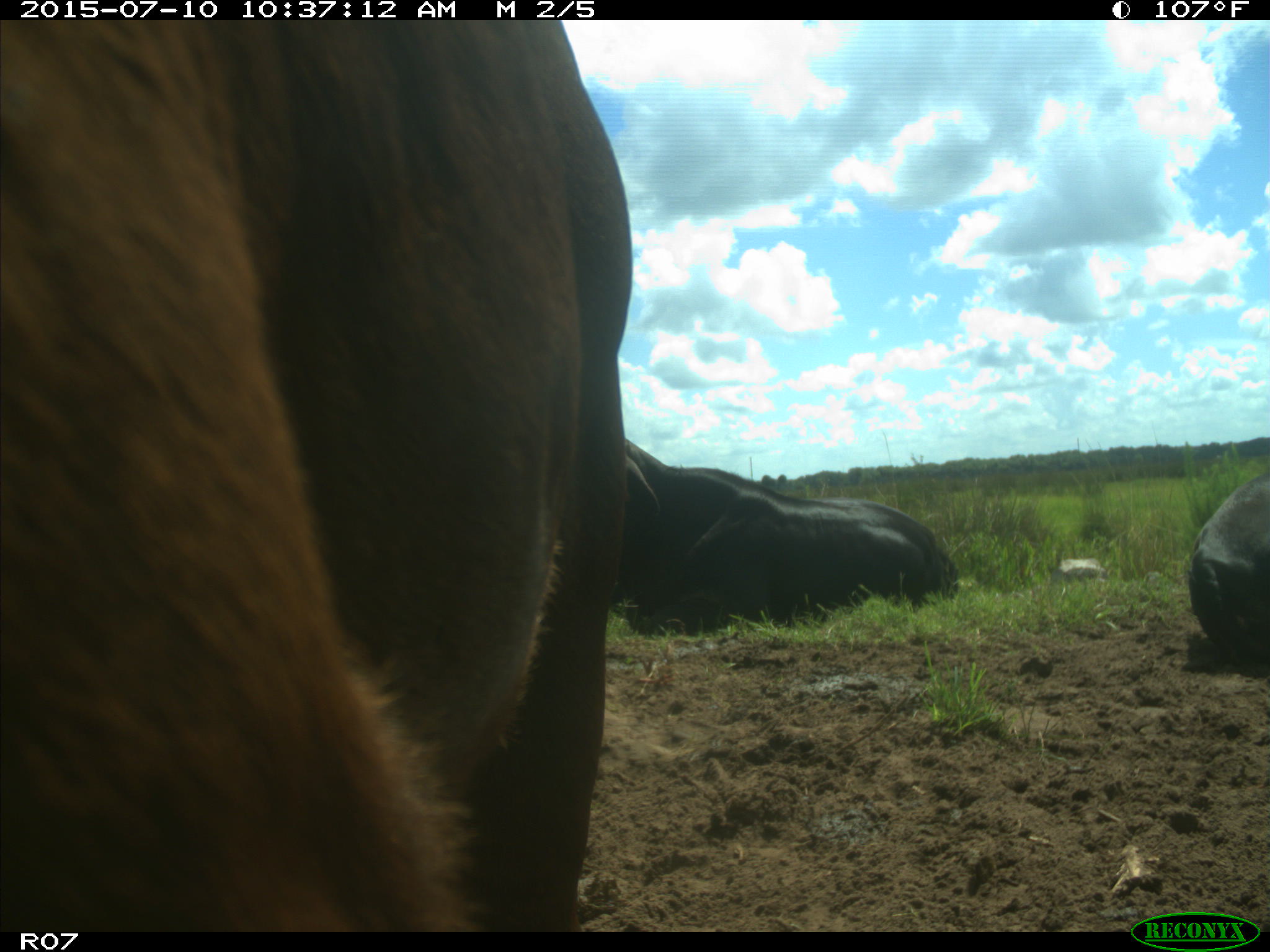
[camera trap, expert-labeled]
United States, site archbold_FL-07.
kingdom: Animalia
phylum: Chordata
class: Mammalia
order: Artiodactyla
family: Bovidae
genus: Bos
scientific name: Bos taurus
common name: domestic cow